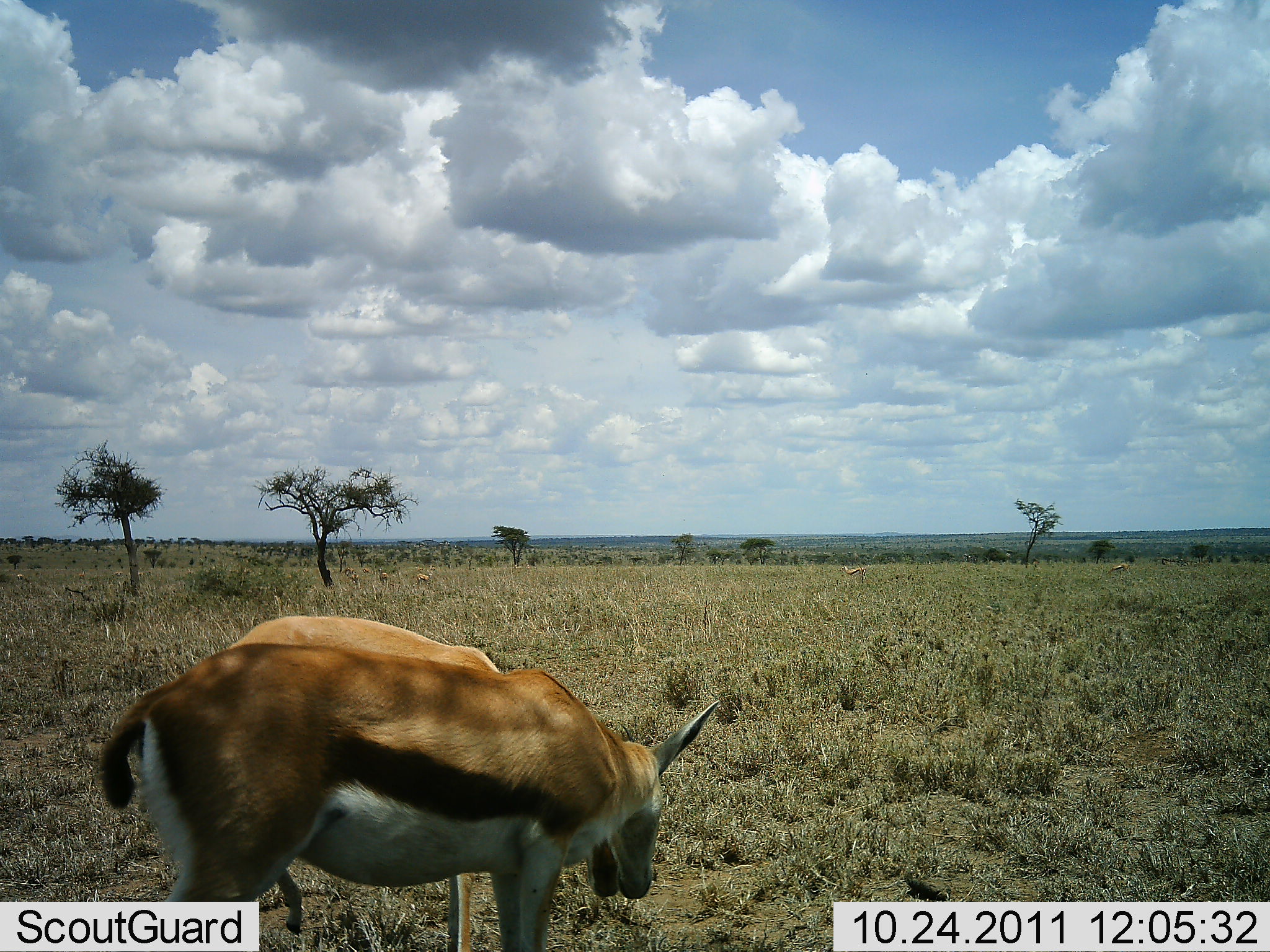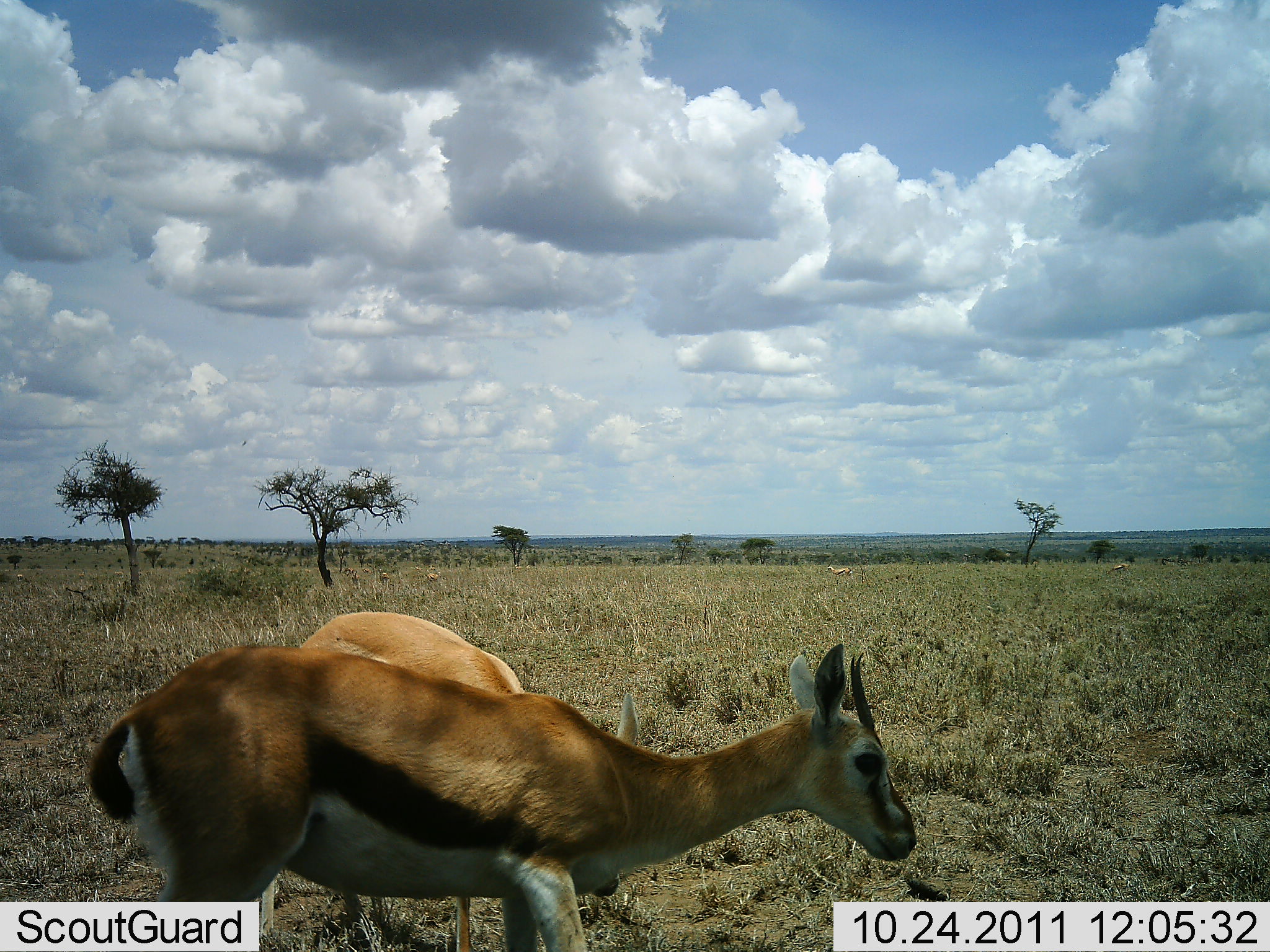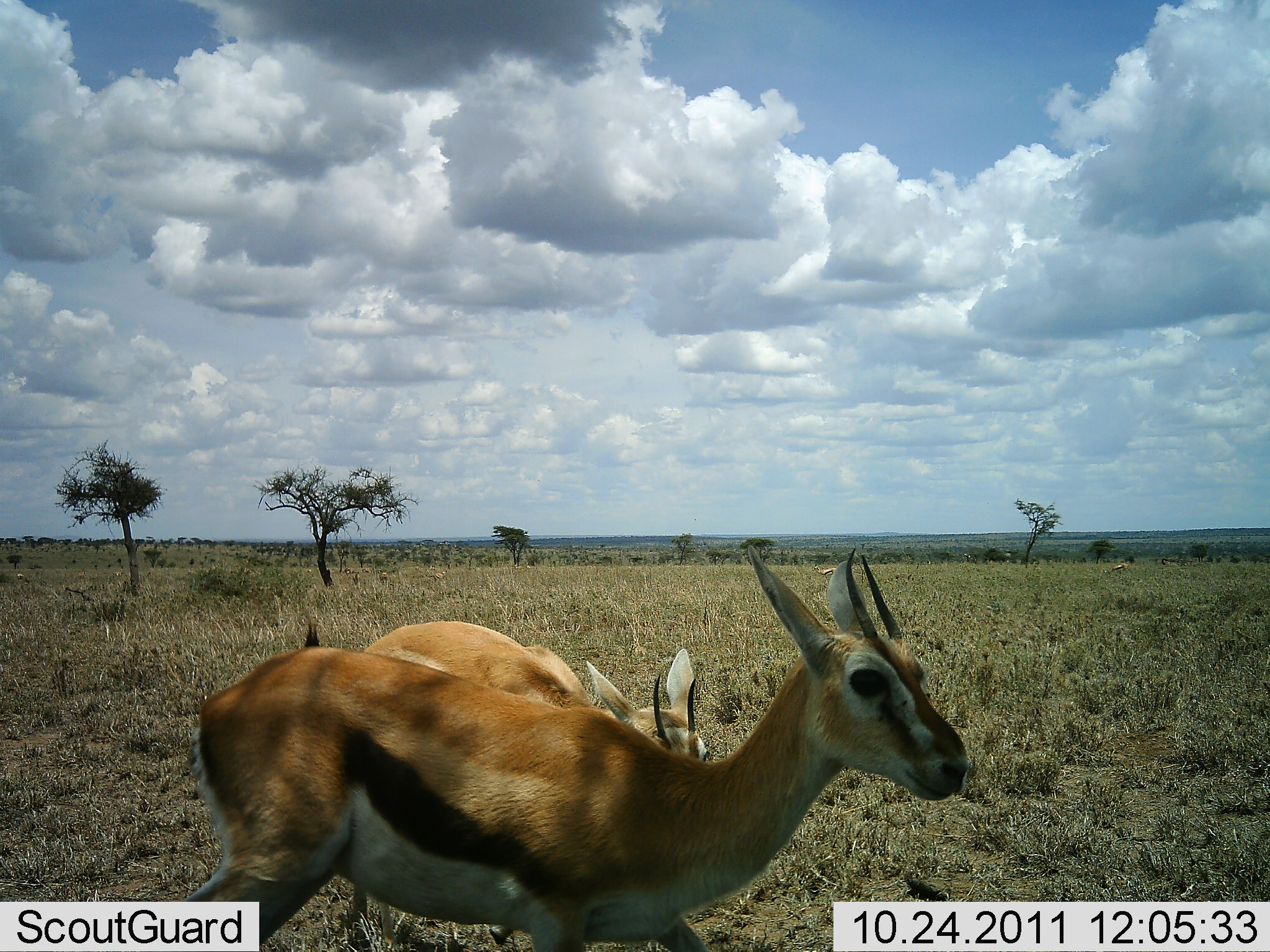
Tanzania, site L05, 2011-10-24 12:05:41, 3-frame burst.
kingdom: Animalia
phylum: Chordata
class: Mammalia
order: Artiodactyla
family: Bovidae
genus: Eudorcas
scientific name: Eudorcas thomsonii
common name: thomson's gazelle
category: gazellethomsons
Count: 2.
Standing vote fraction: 50%.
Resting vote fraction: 6%.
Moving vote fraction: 31%.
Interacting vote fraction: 19%.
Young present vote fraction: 0%.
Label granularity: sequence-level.